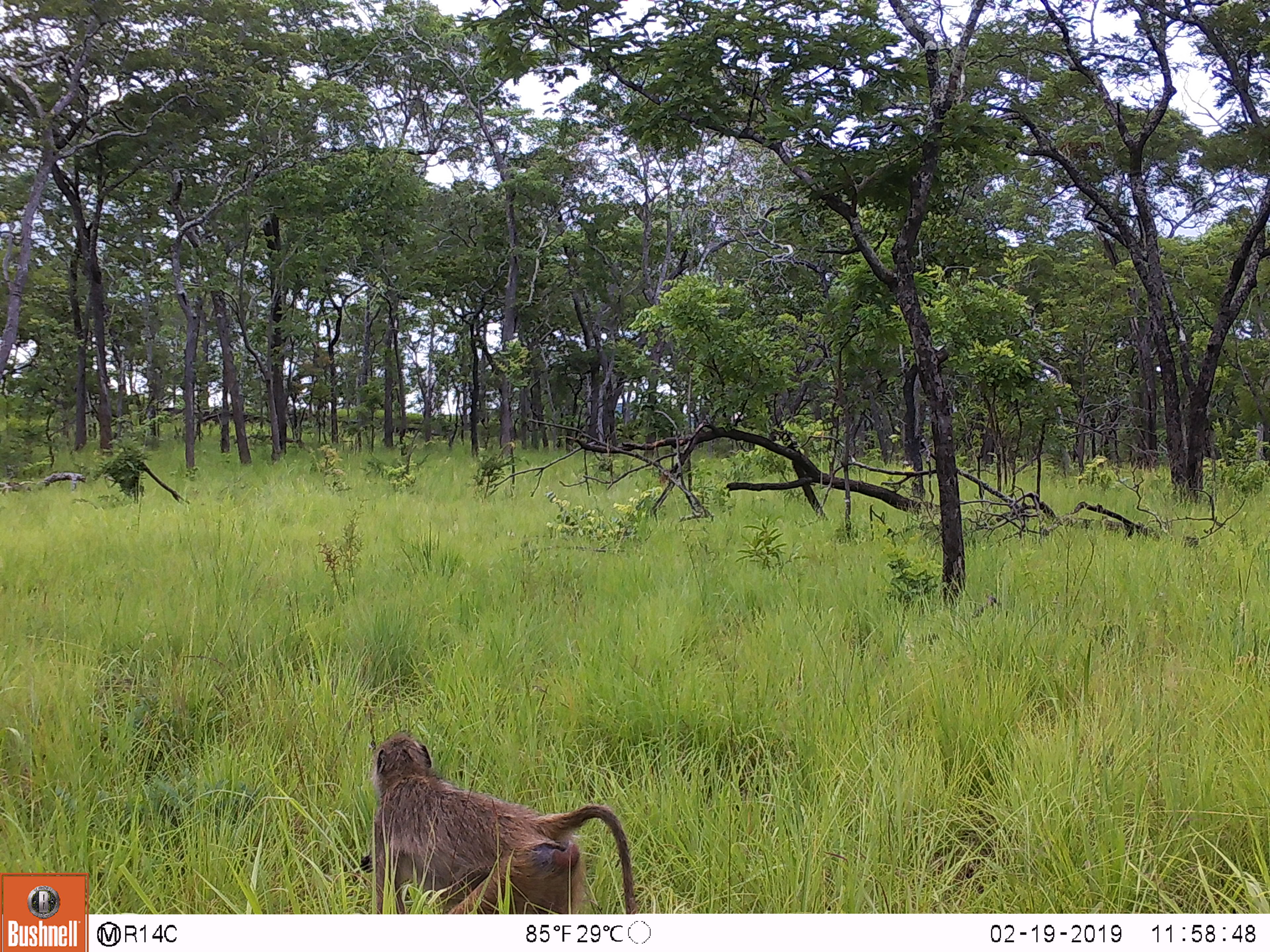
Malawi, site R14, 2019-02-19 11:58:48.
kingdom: Animalia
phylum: Chordata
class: Mammalia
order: Primates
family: Cercopithecidae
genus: Papio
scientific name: Papio cynocephalus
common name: yellow baboon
Yellow baboon (Papio cynocephalus), count 1.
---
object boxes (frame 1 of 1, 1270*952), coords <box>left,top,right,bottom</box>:
yellow baboon: <box>352,728,637,913</box>